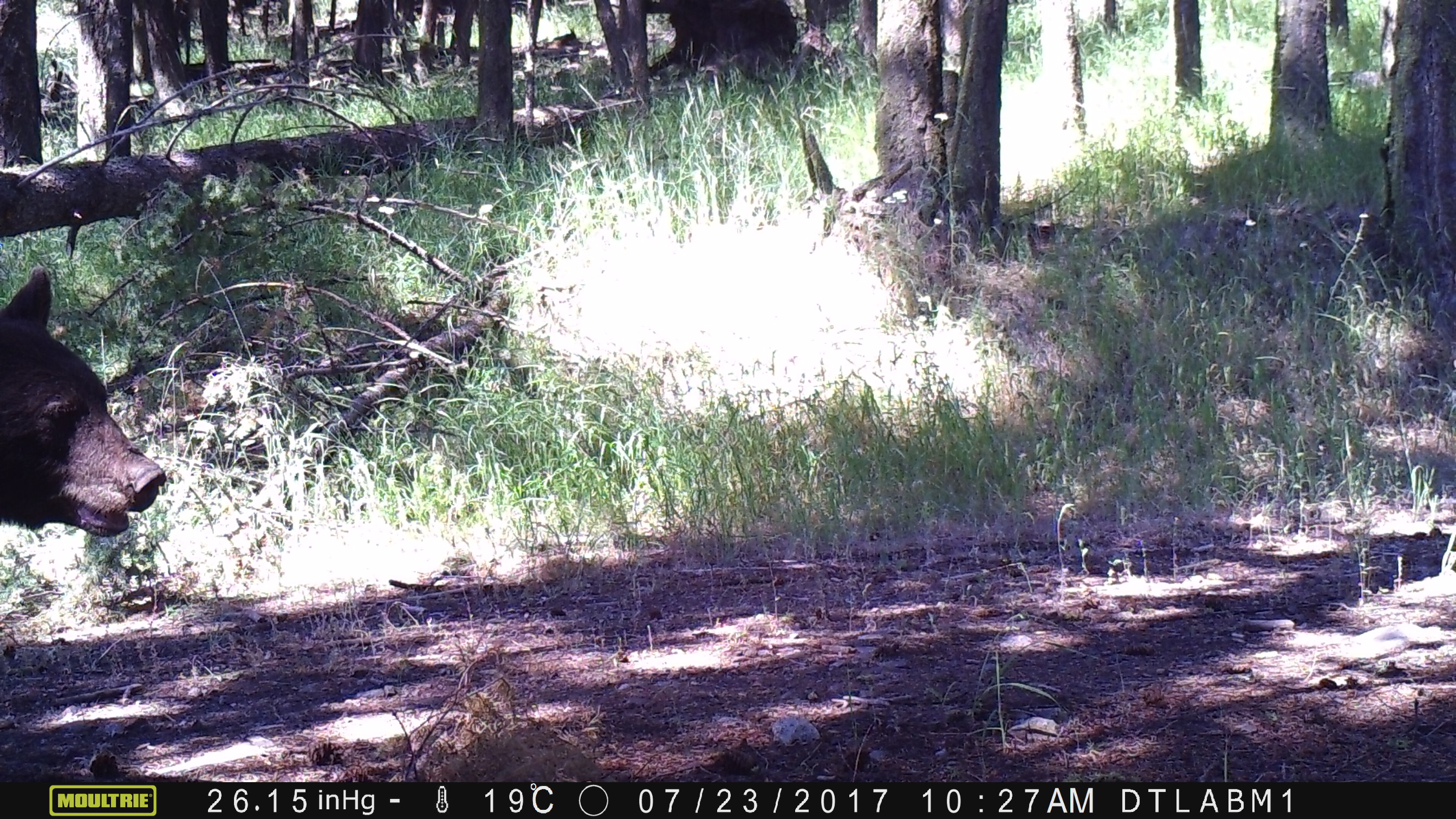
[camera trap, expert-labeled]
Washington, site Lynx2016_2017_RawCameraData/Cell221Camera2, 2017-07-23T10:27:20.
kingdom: Animalia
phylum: Chordata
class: Mammalia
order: Carnivora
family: Ursidae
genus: Ursus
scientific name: Ursus americanus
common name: american black bear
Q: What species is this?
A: Ursus americanus (american black bear).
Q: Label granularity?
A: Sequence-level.